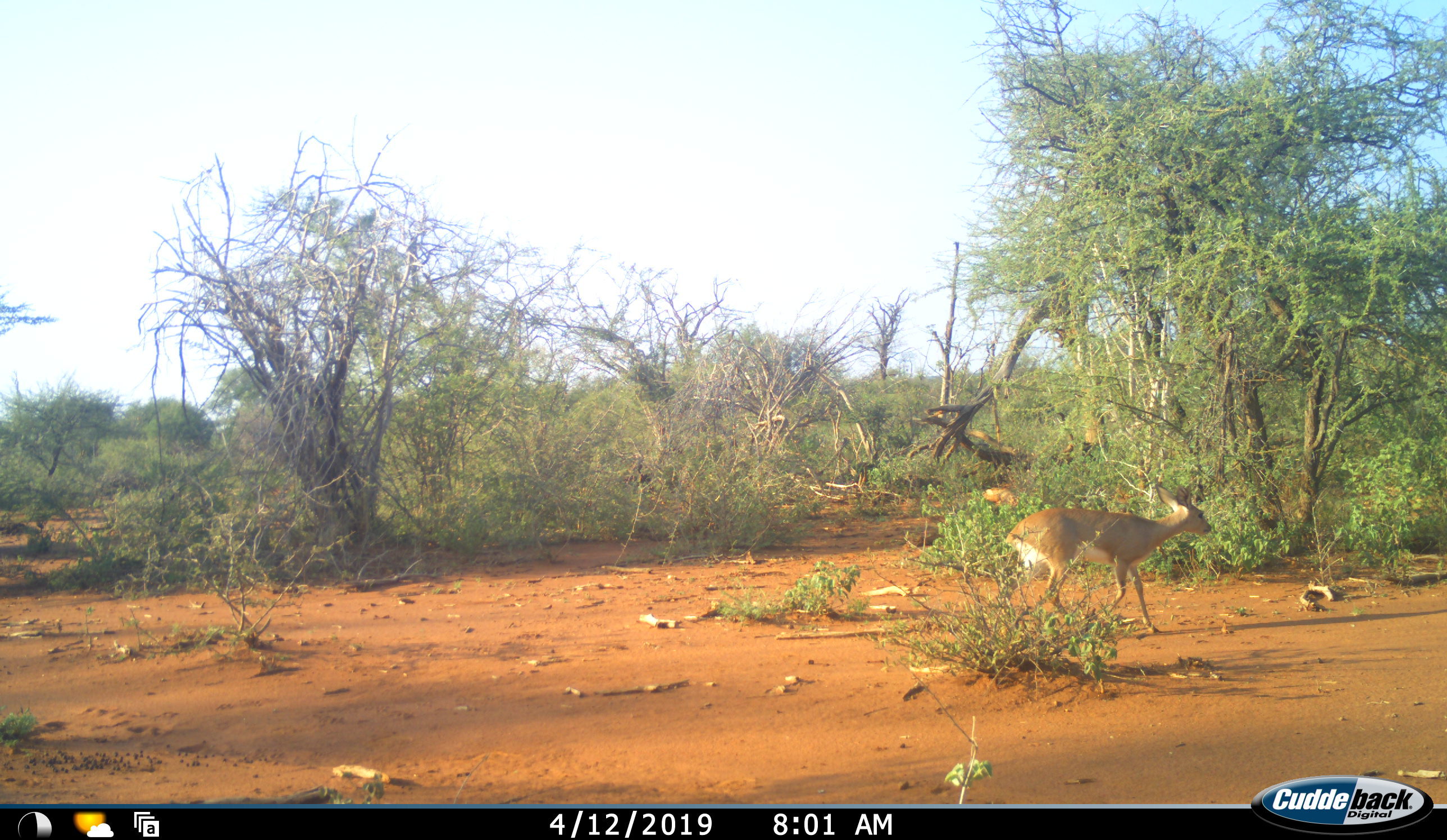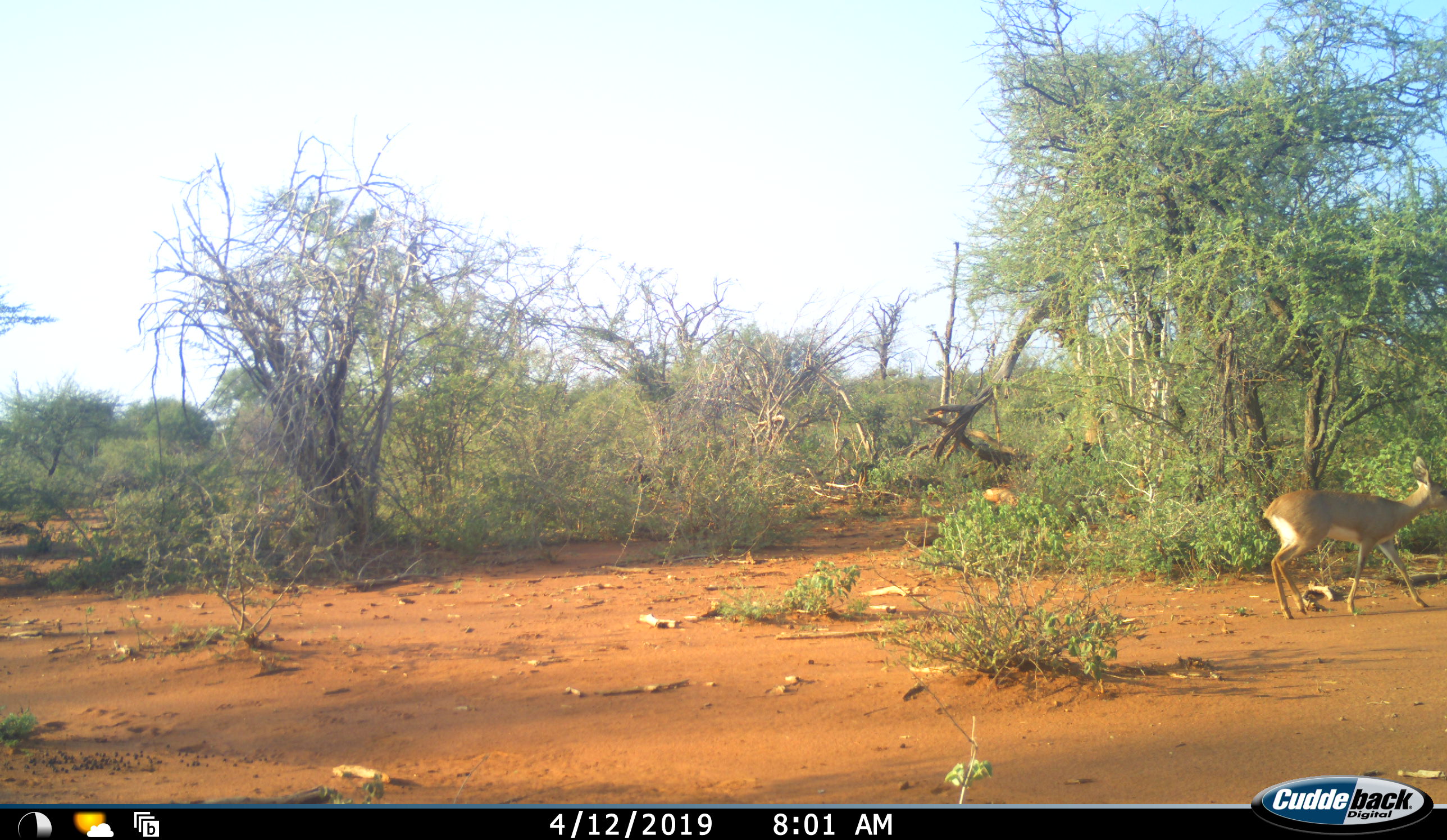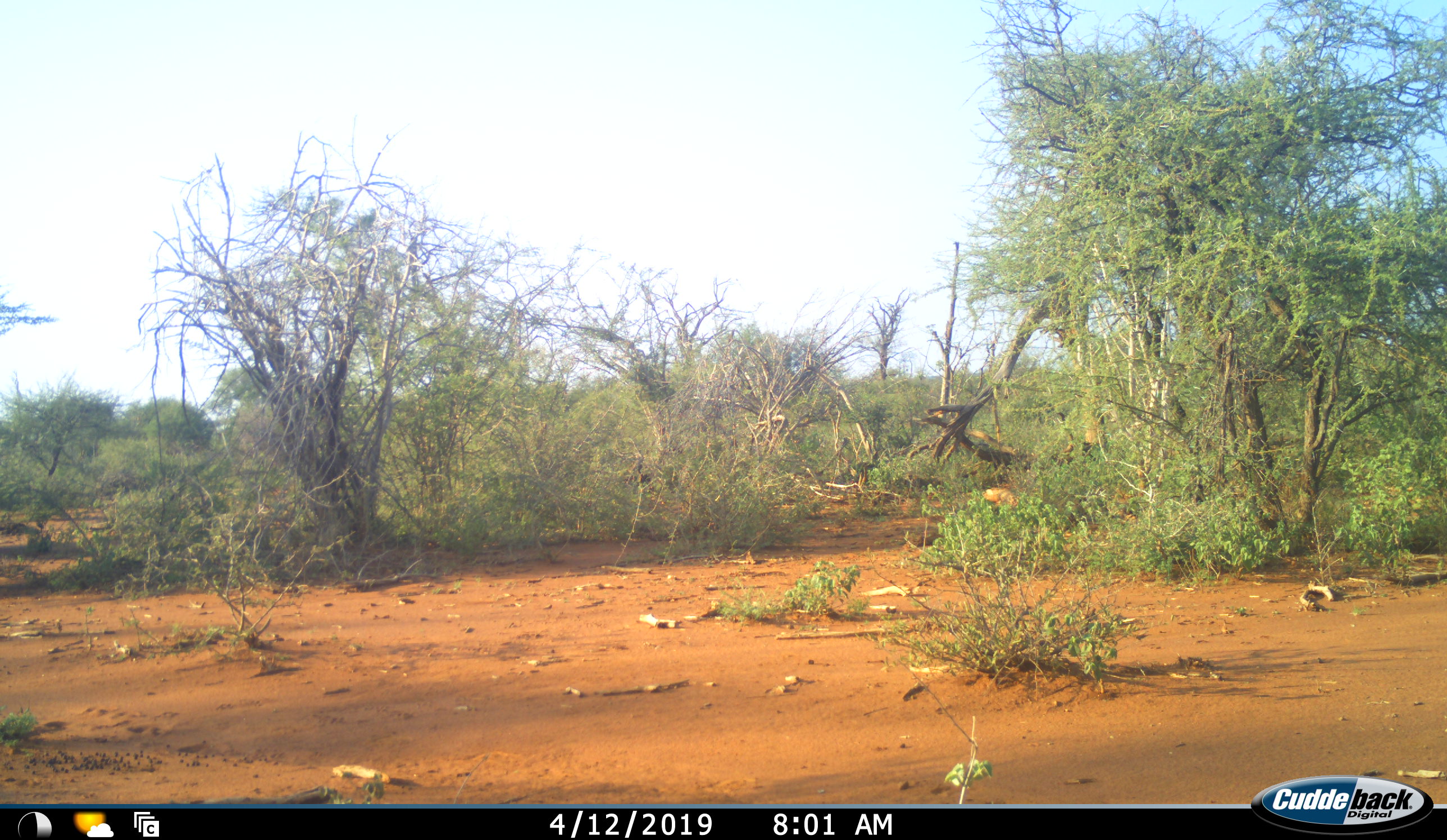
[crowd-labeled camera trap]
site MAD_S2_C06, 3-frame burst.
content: unidentified animal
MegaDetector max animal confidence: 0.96